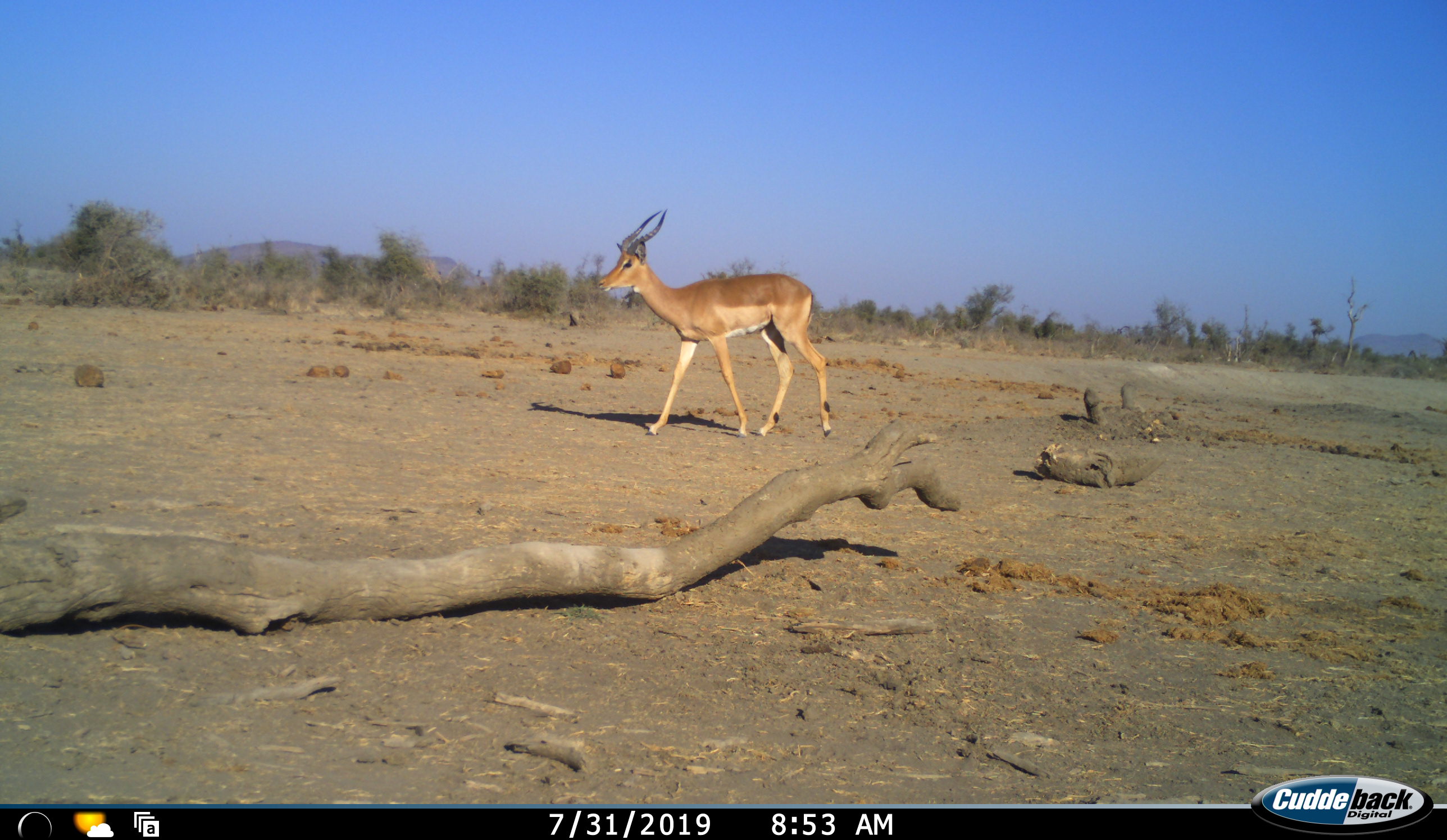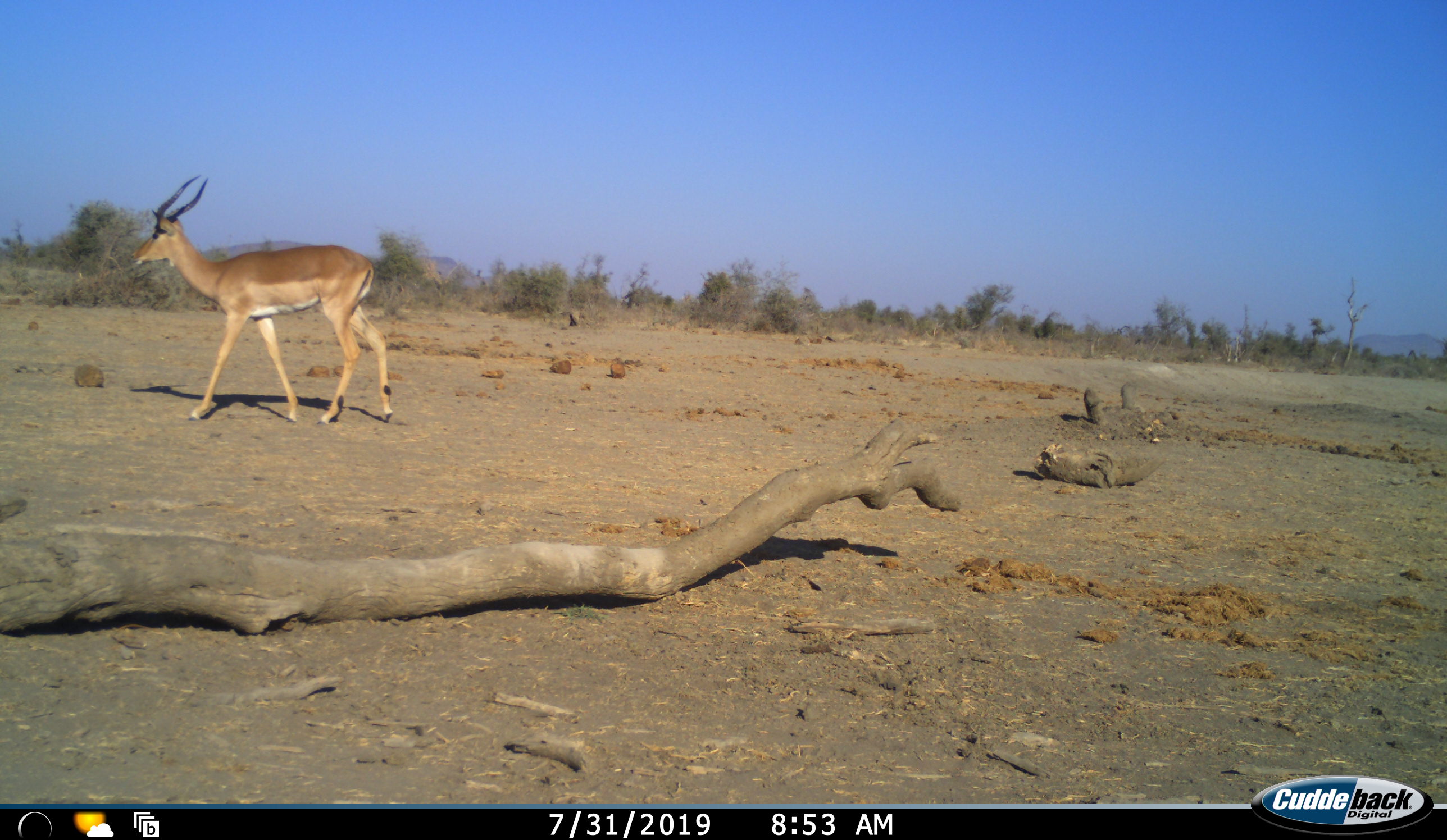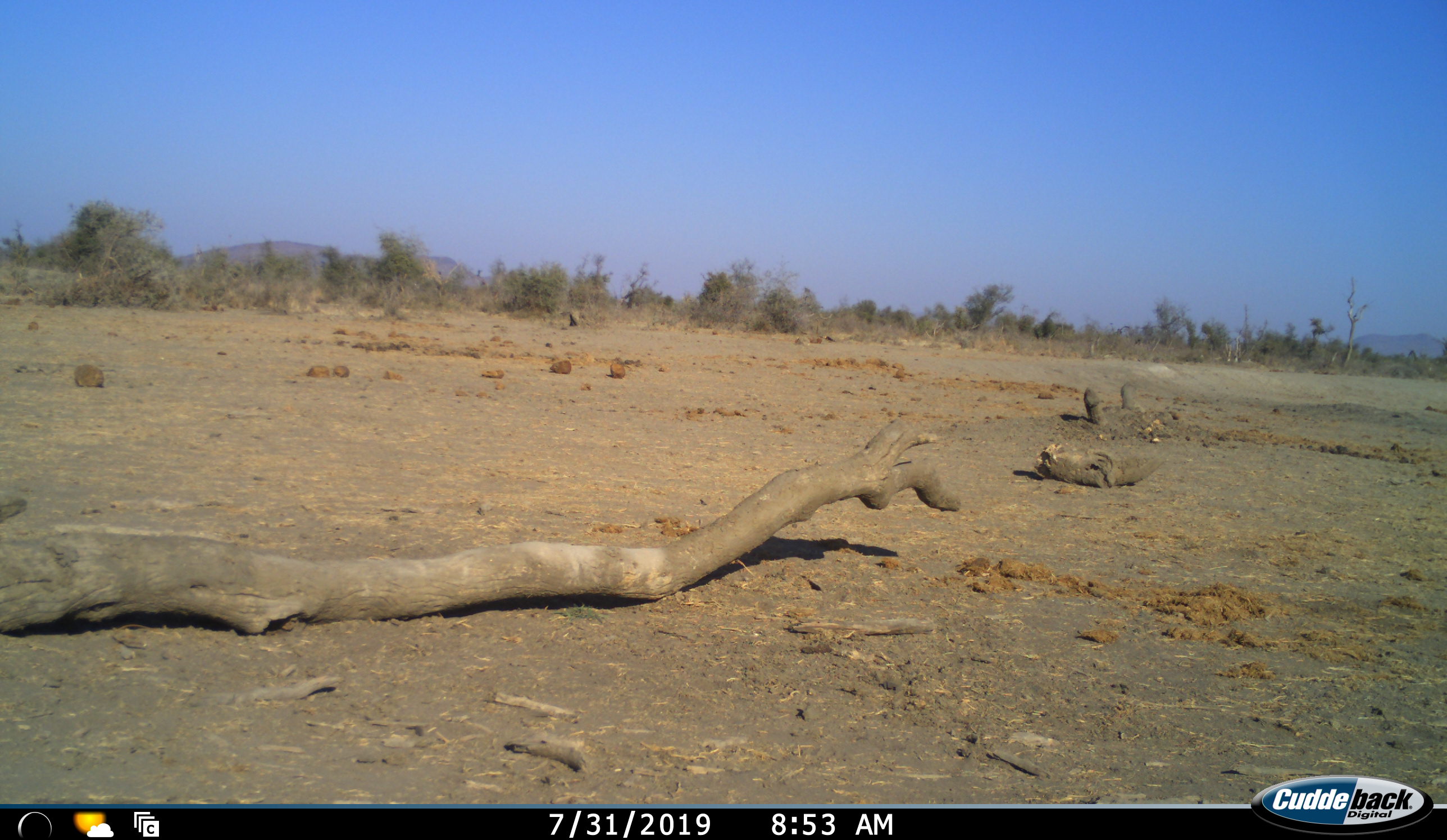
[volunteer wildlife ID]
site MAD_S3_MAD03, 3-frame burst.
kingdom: Animalia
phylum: Chordata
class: Mammalia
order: Artiodactyla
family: Bovidae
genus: Aepyceros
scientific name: Aepyceros melampus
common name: impala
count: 1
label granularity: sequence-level